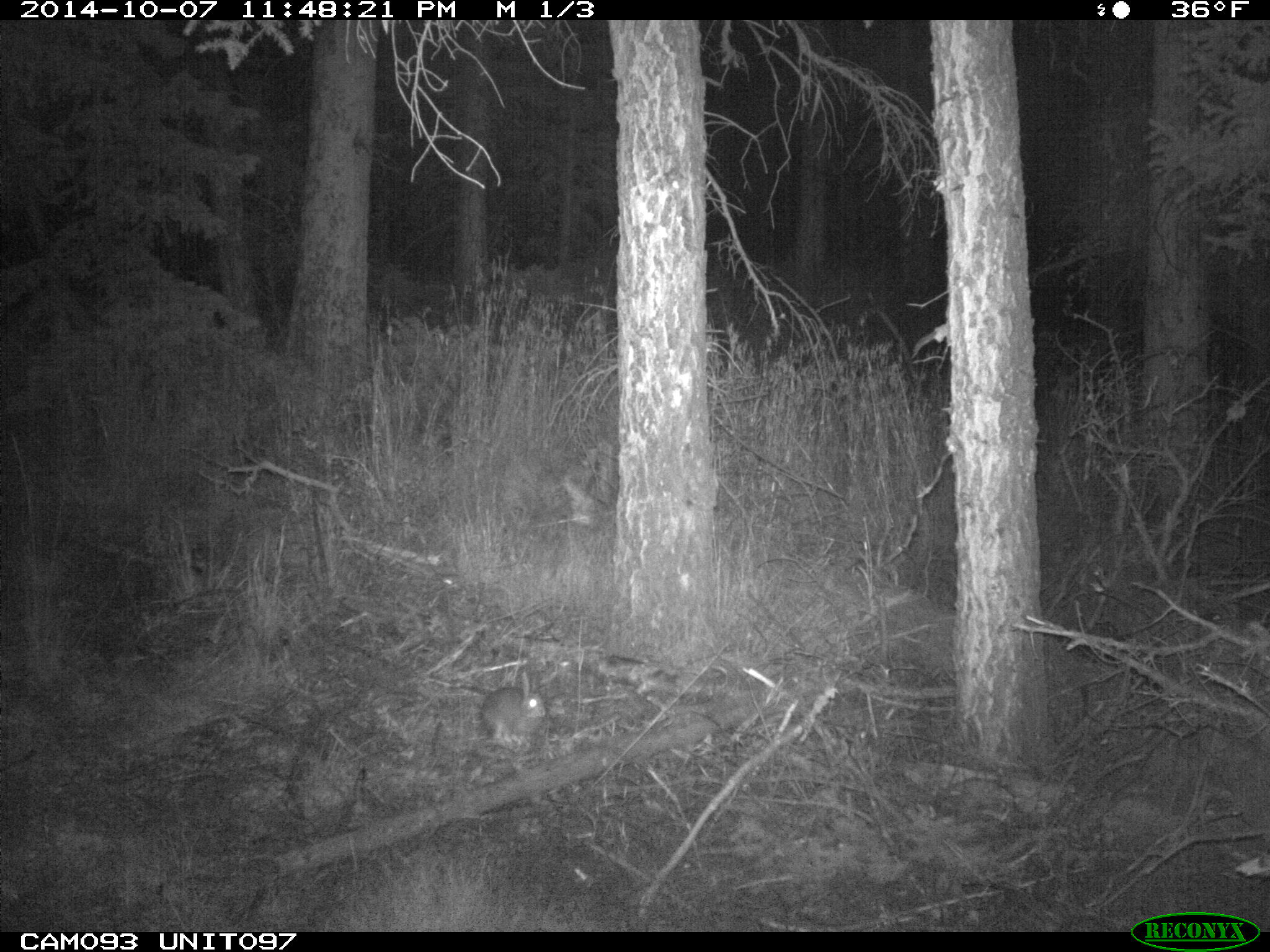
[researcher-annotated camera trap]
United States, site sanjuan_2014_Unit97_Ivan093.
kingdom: Animalia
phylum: Chordata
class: Mammalia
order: Lagomorpha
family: Leporidae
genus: Lepus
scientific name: Lepus americanus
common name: snowshoe hare